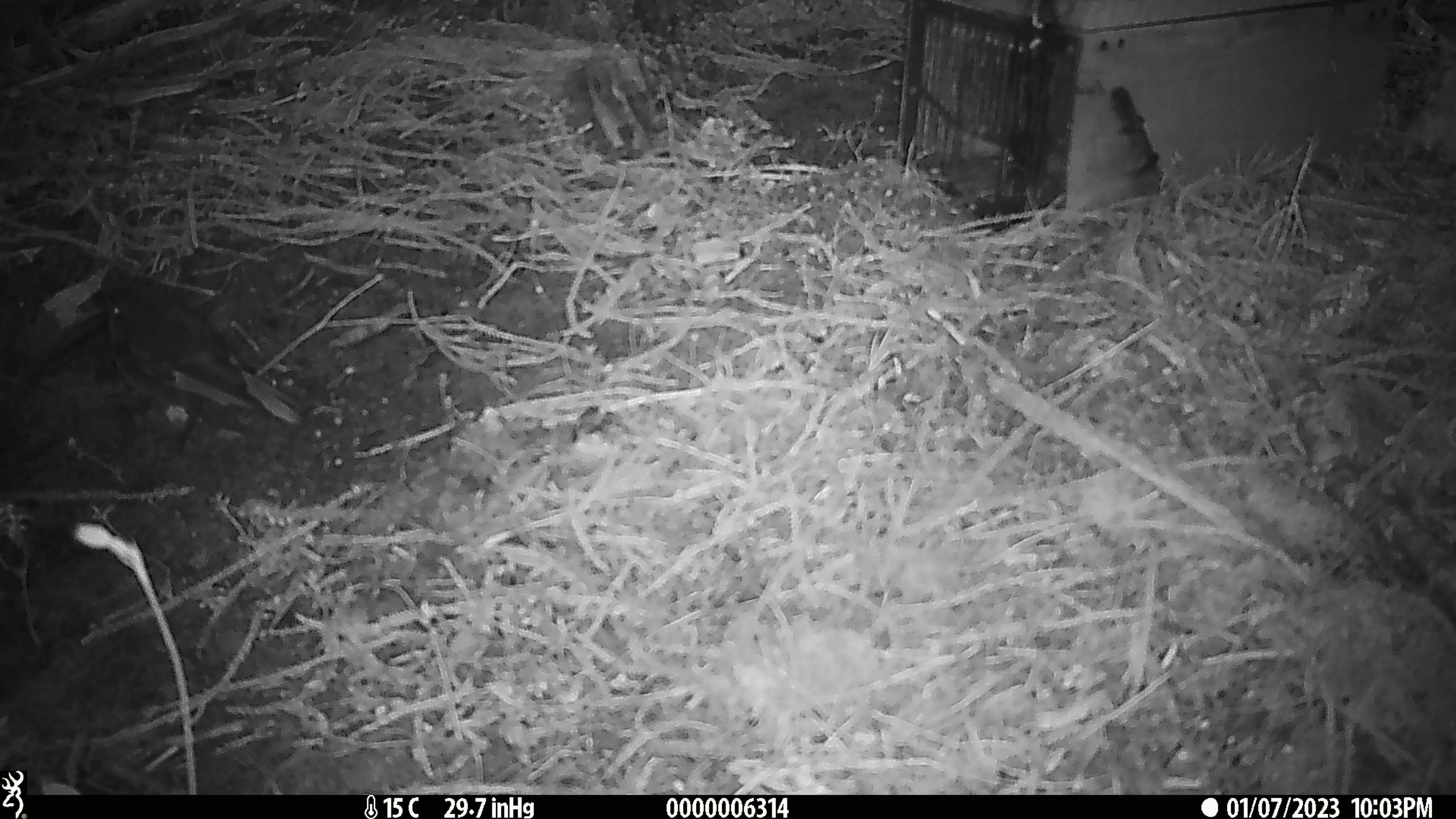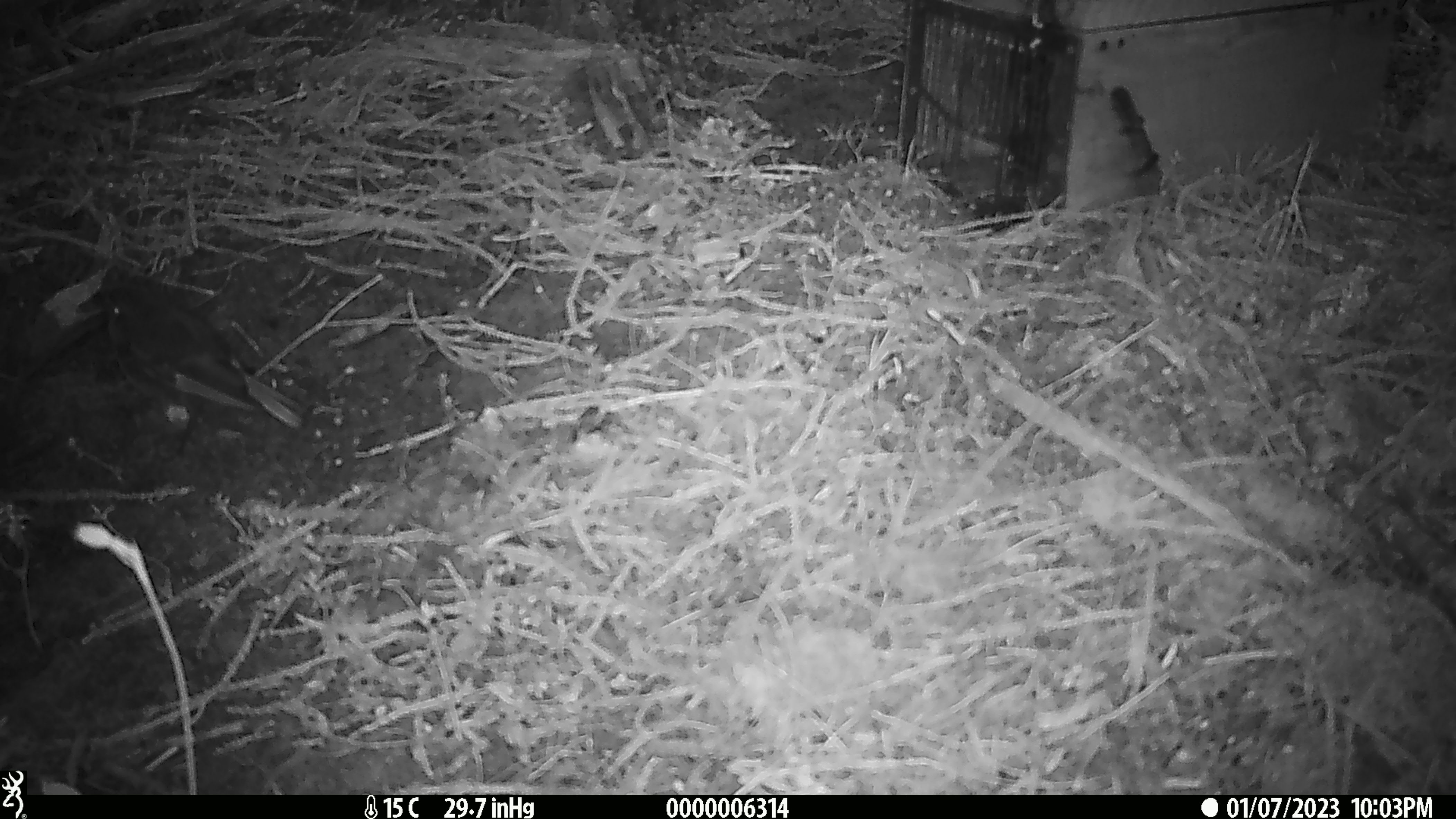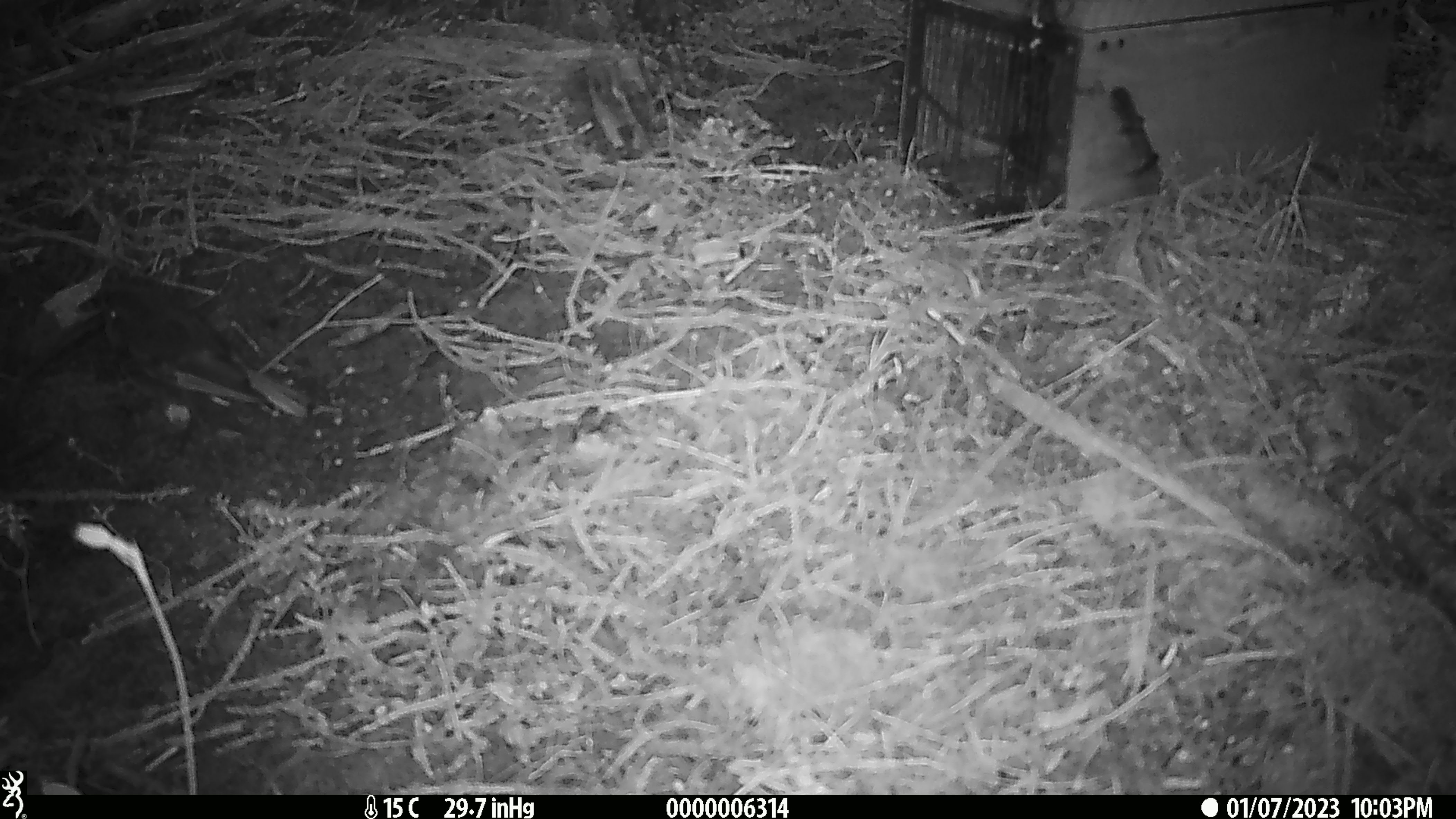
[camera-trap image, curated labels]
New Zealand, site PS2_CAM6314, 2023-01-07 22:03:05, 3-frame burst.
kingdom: Animalia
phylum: Chordata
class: Aves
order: Passeriformes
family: Petroicidae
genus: Petroica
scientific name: Petroica australis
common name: new zealand robin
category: robin